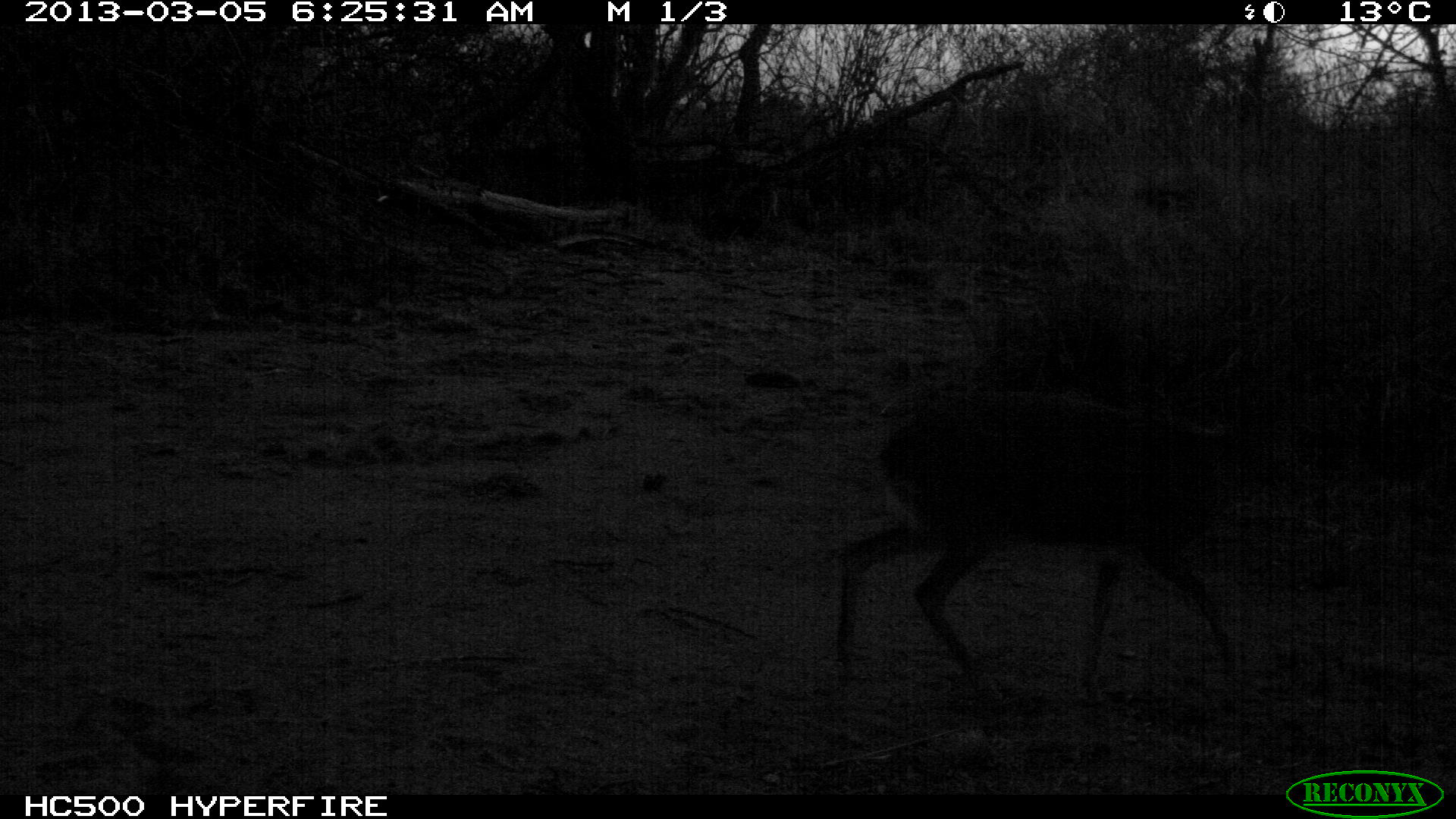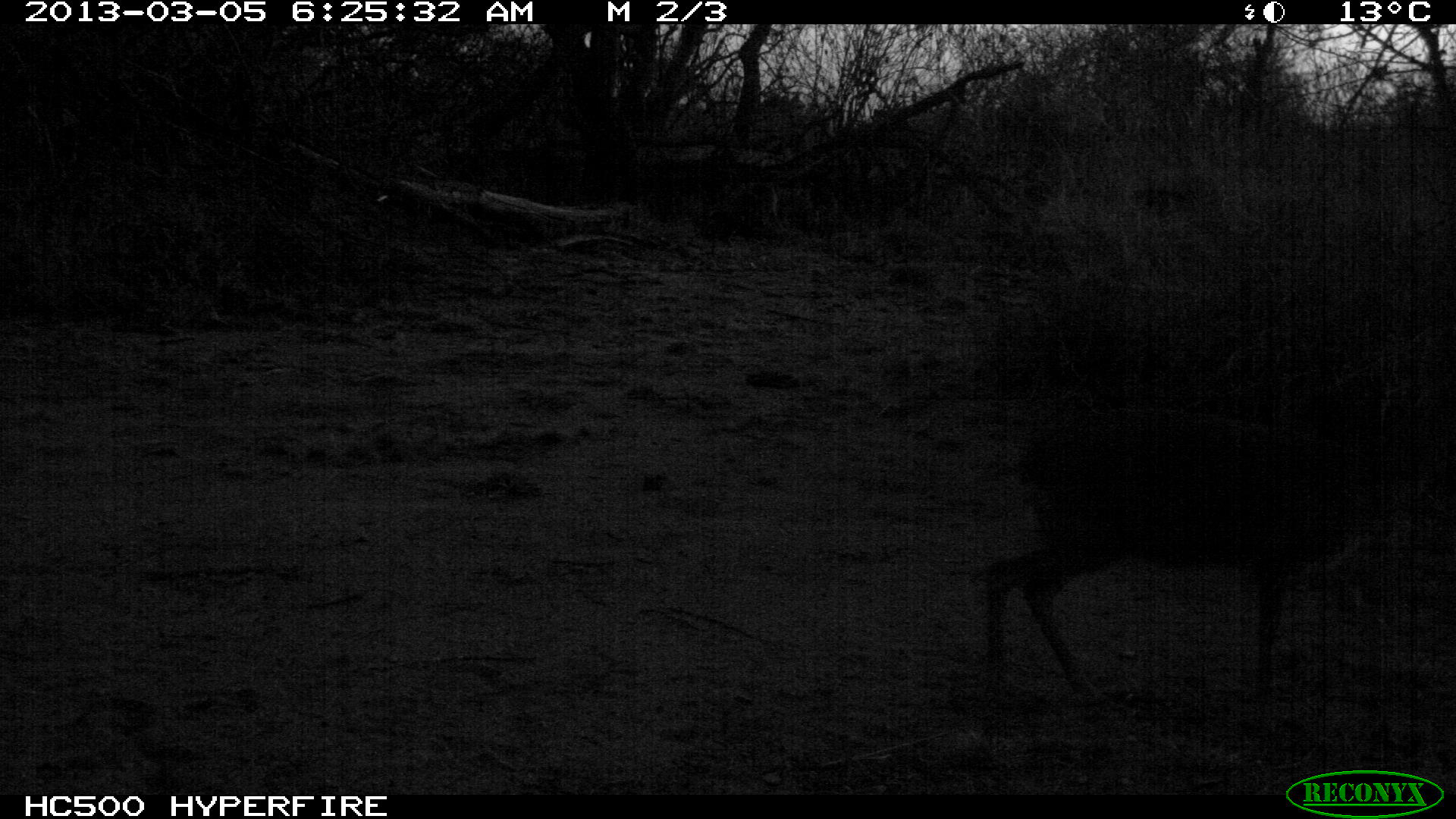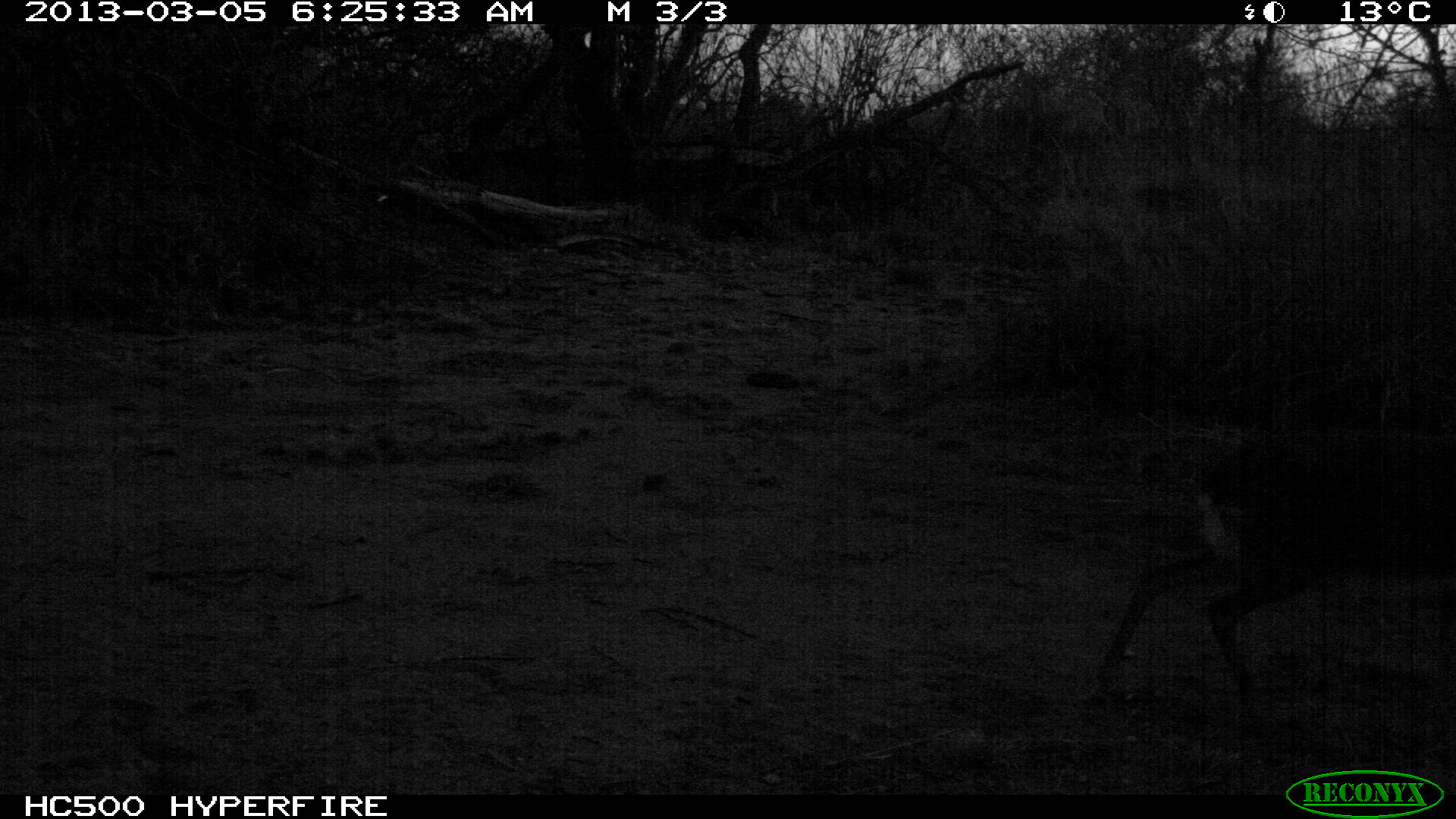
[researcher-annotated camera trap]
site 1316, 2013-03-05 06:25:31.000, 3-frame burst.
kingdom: Animalia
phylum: Chordata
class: Mammalia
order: Artiodactyla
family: Bovidae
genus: Madoqua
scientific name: Madoqua guentheri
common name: günther's dik-dik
Madoqua guentheri (günther's dik-dik), count 1.